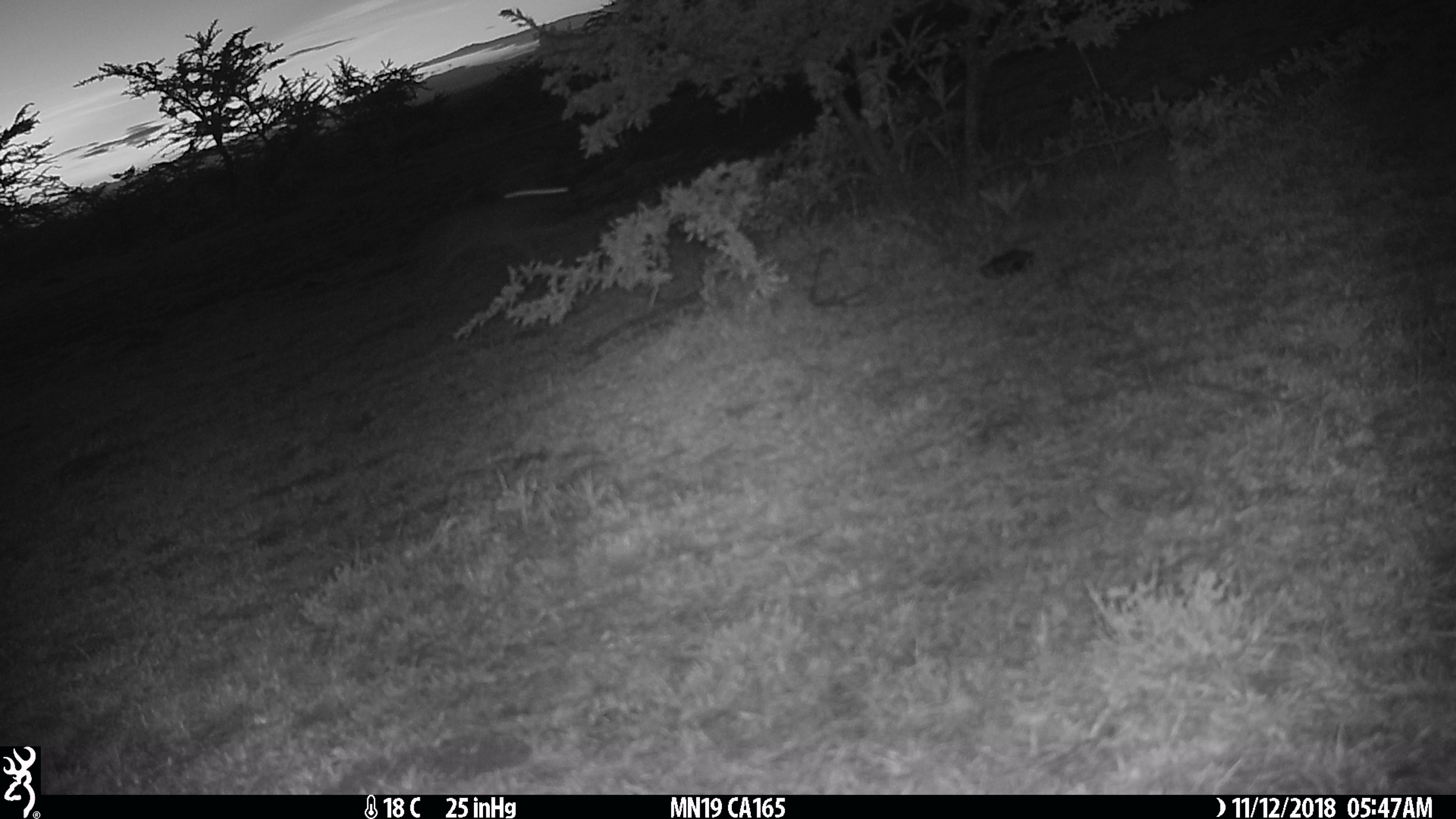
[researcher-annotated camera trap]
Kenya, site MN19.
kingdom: Animalia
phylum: Chordata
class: Mammalia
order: Lagomorpha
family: Leporidae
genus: Lepus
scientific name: Lepus capensis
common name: cape hare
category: hare